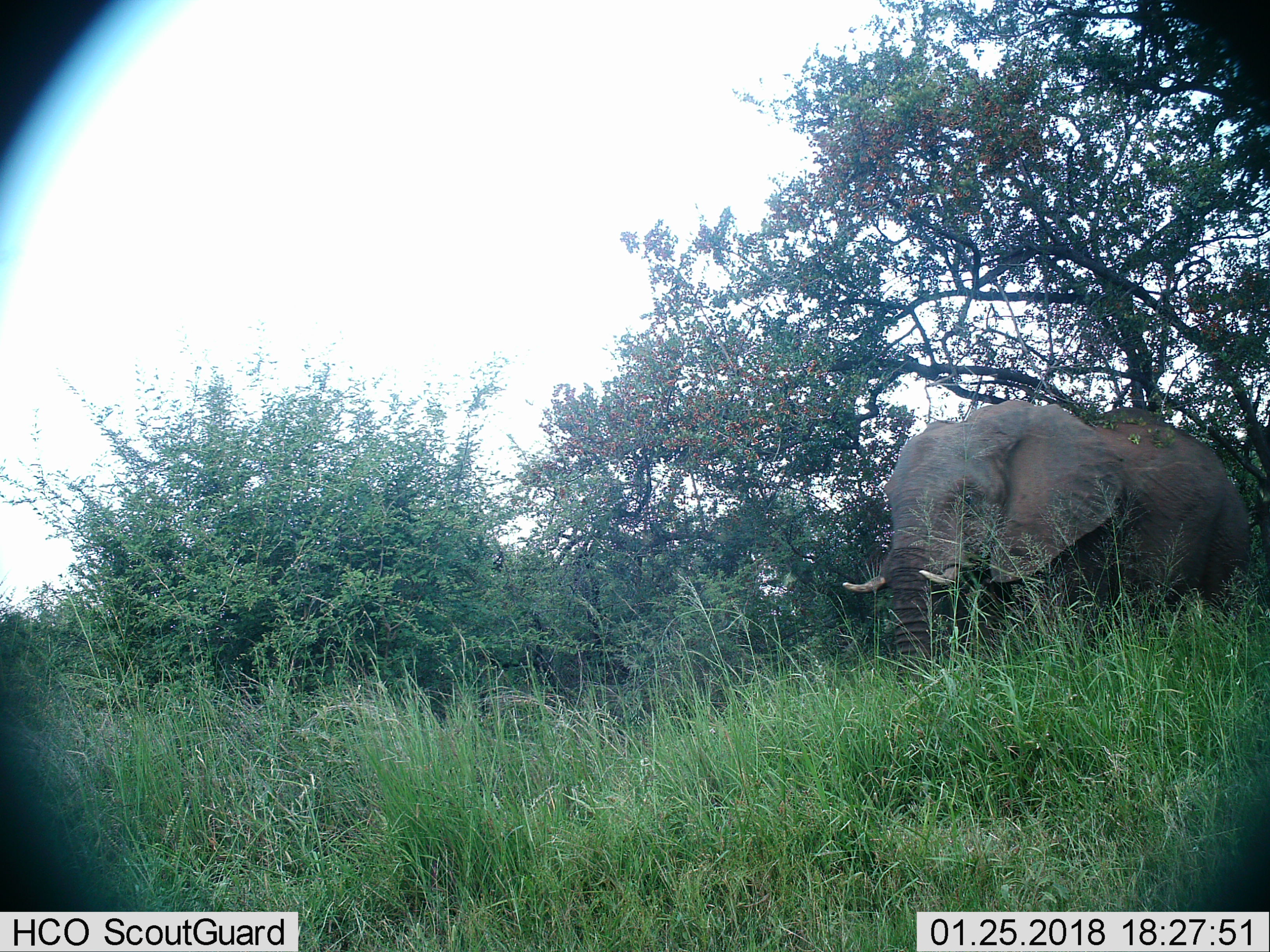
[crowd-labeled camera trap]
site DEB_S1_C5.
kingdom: Animalia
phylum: Chordata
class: Mammalia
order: Proboscidea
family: Elephantidae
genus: Loxodonta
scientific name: Loxodonta africana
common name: african bush elephant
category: elephant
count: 1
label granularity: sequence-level